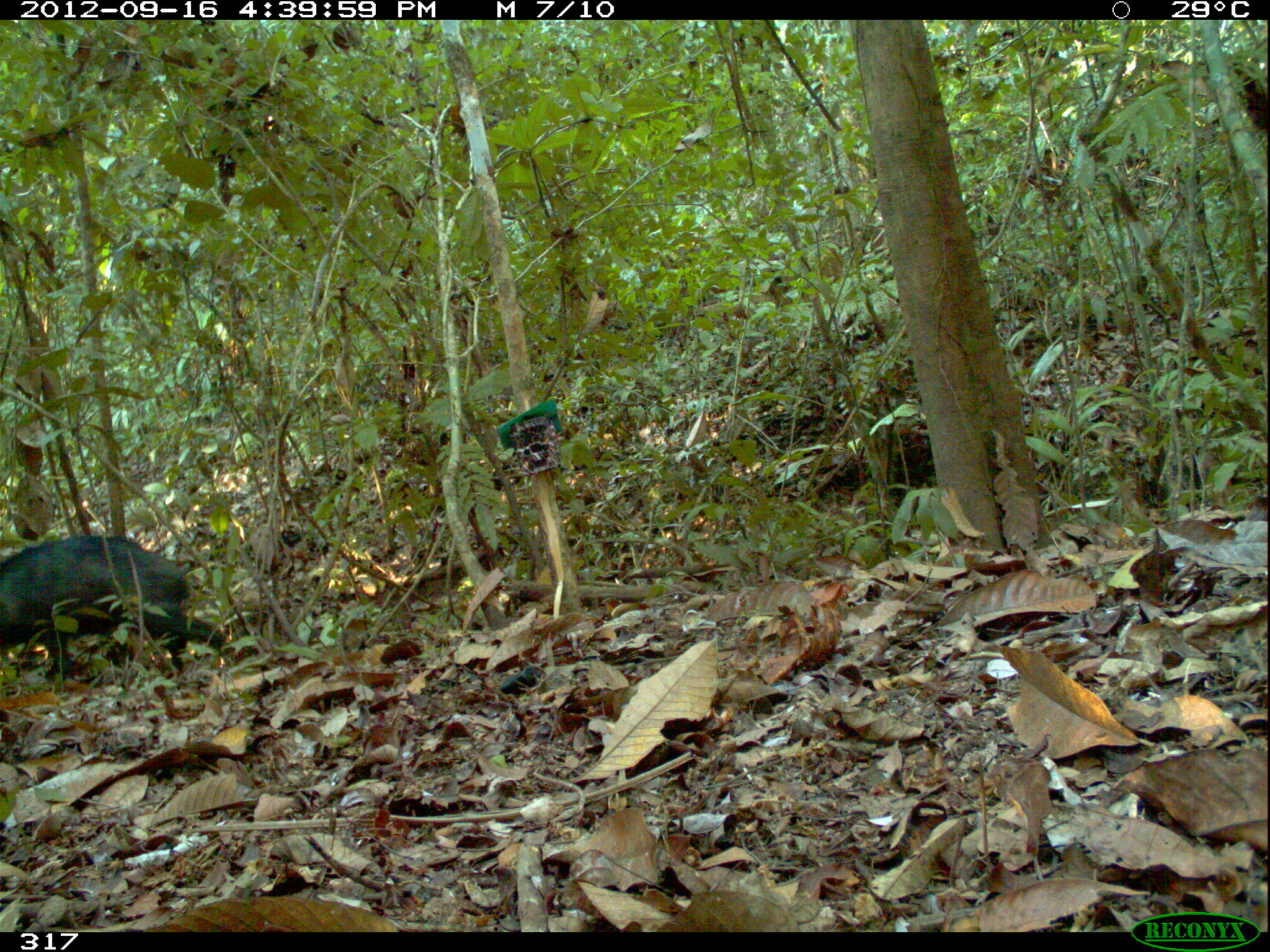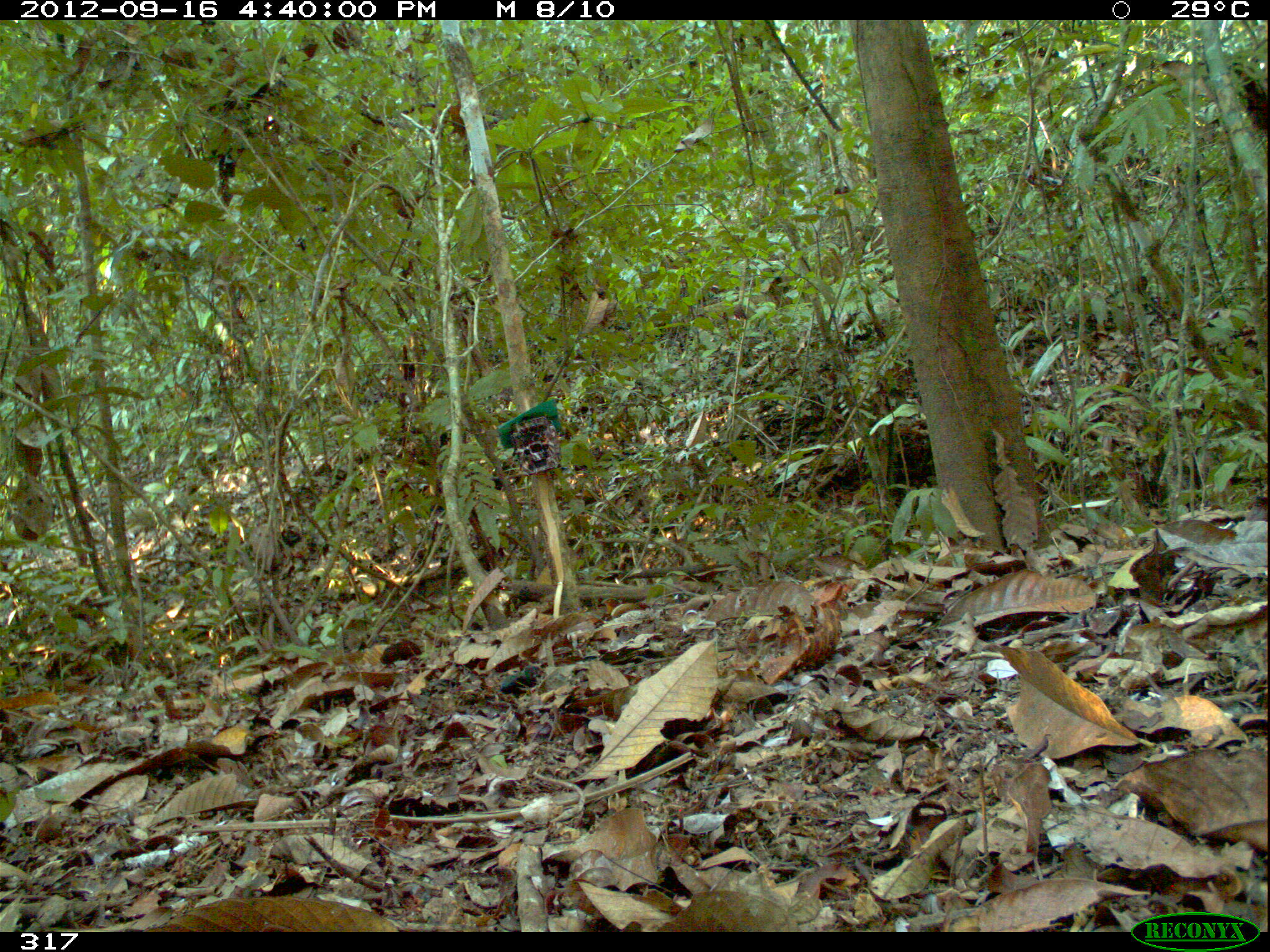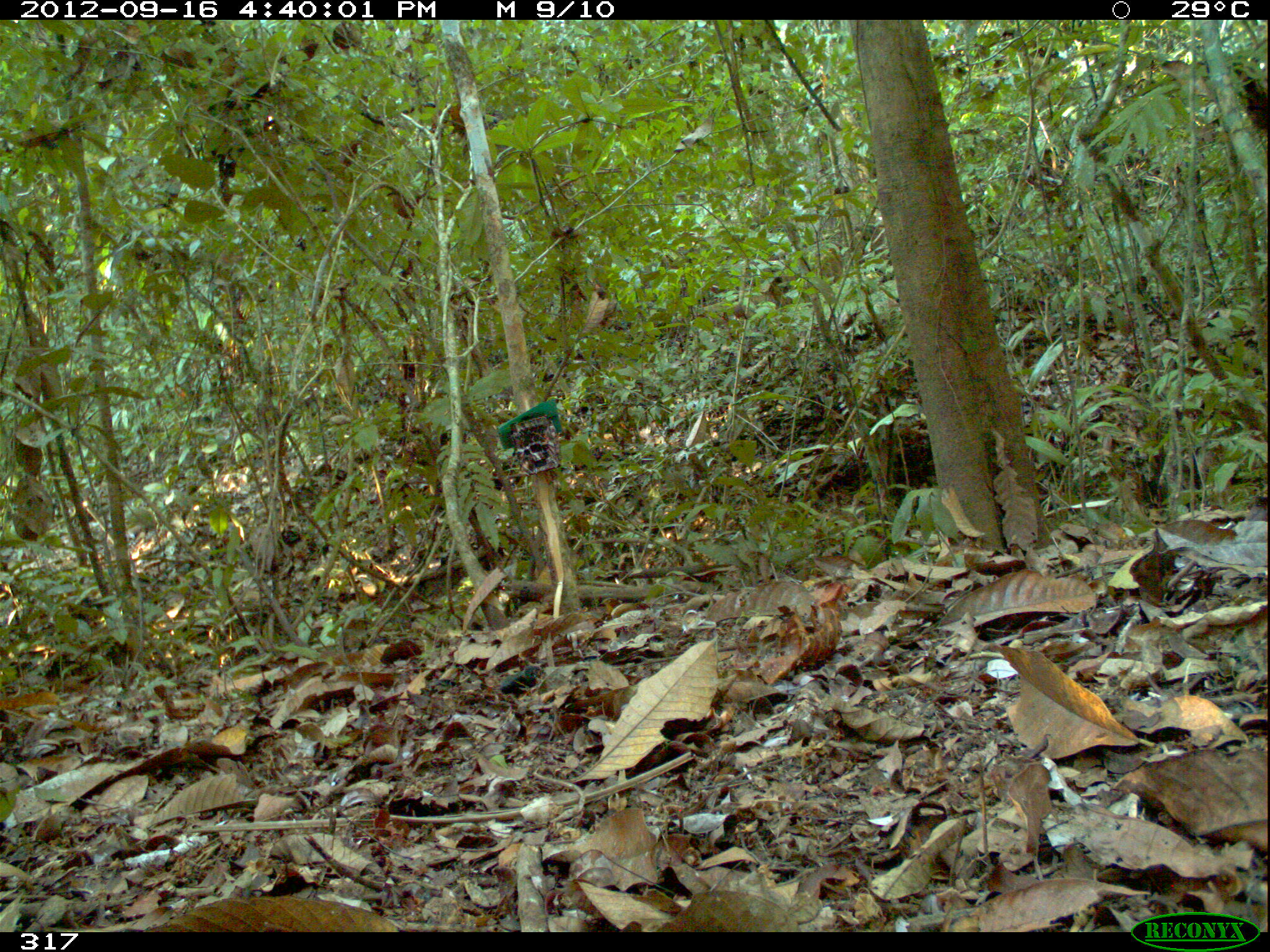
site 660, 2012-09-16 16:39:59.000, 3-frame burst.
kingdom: Animalia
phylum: Chordata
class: Mammalia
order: Artiodactyla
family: Tayassuidae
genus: Tayassu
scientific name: Tayassu pecari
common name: white-lipped peccary